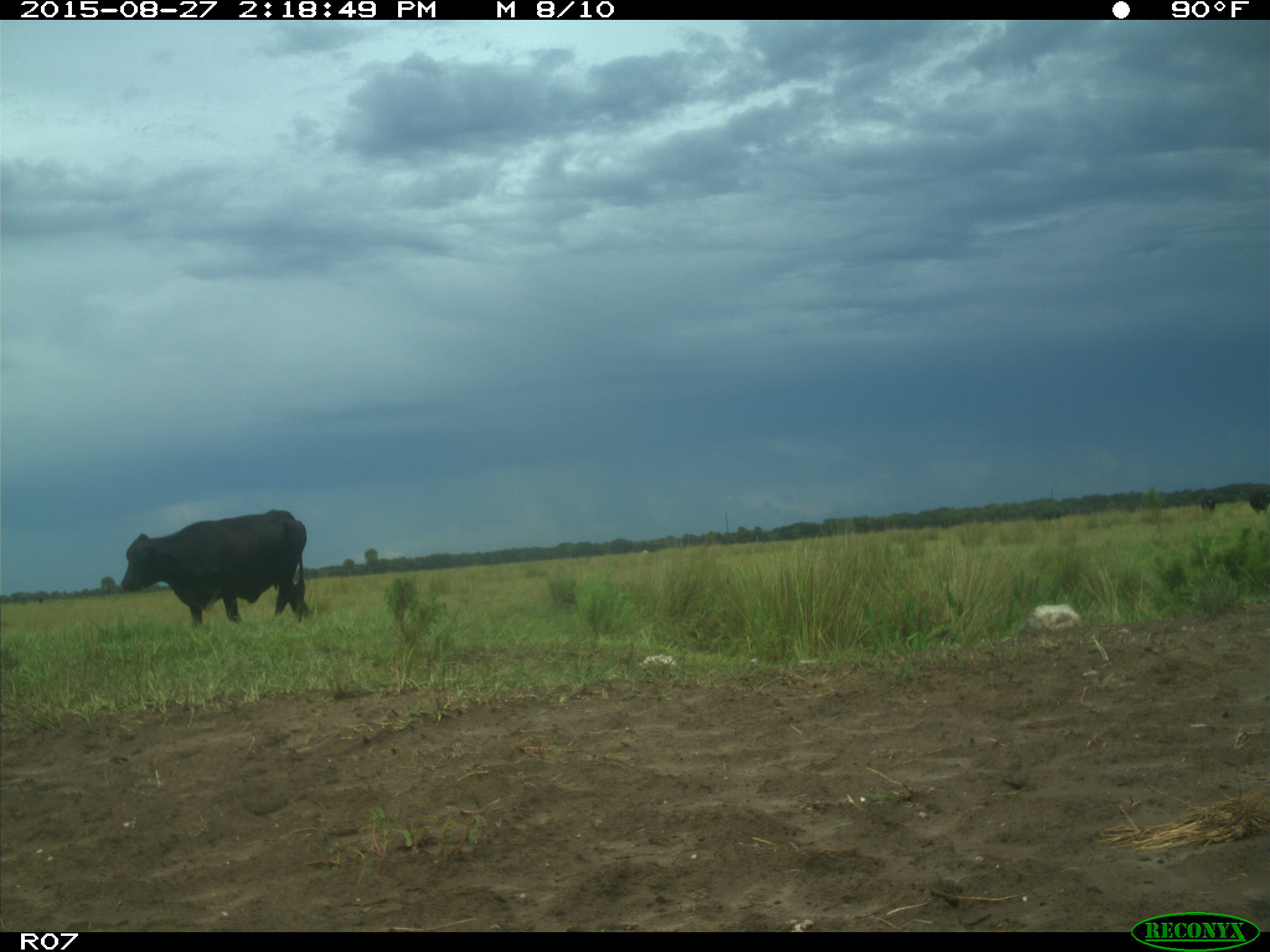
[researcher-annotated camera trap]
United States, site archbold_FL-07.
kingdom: Animalia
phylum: Chordata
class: Mammalia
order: Artiodactyla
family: Bovidae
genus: Bos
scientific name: Bos taurus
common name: domestic cow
Bos taurus (domestic cow).